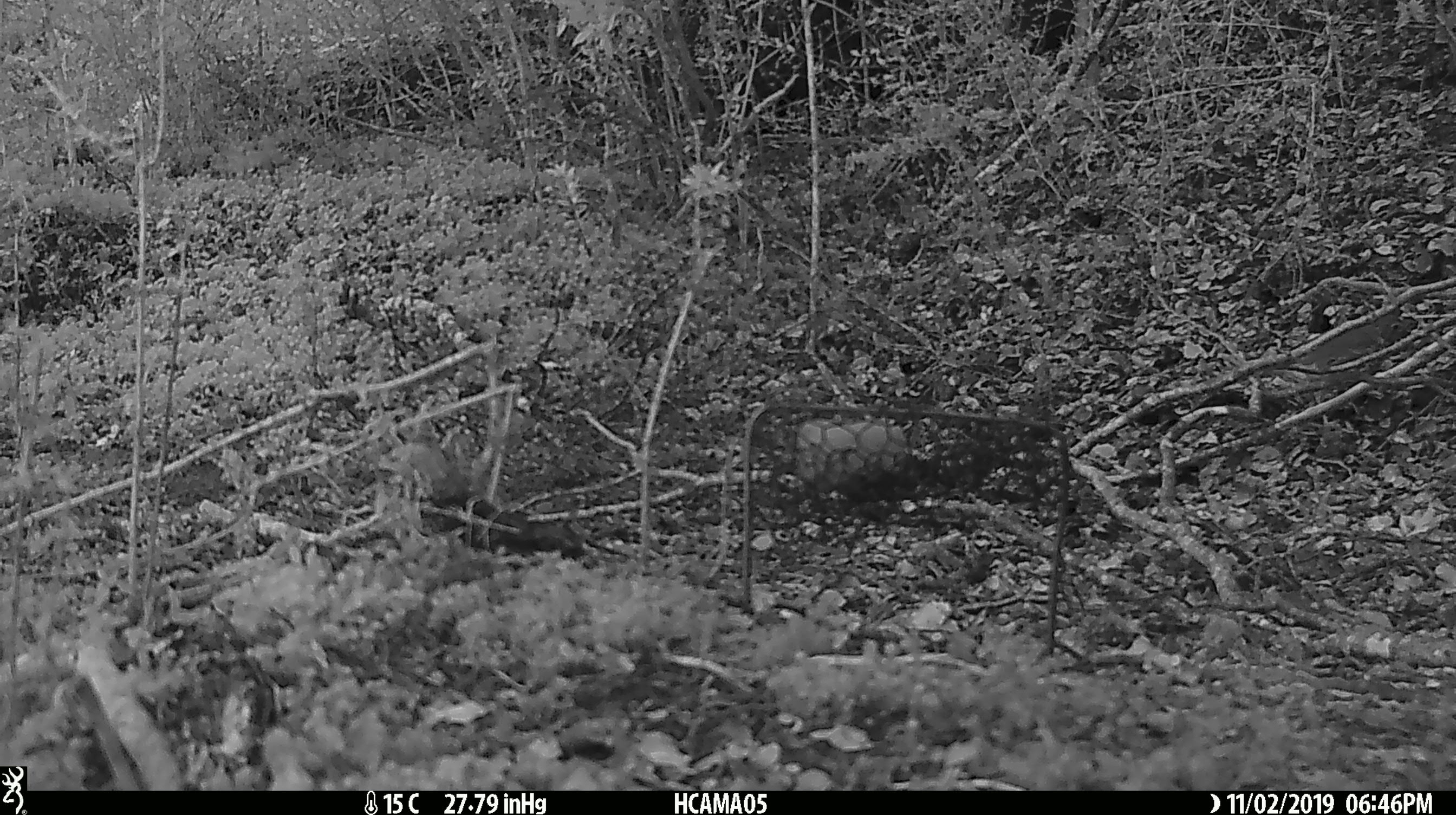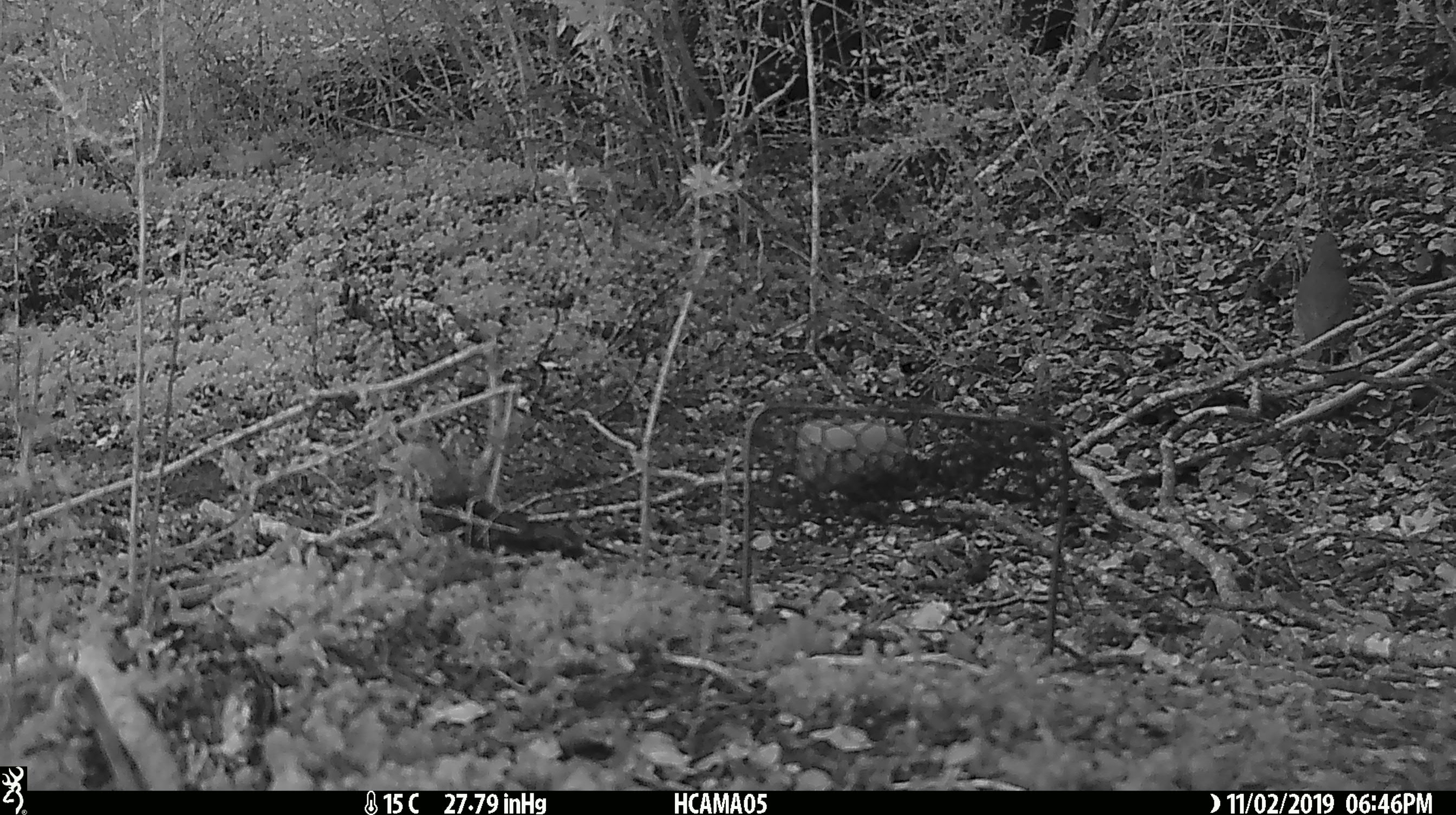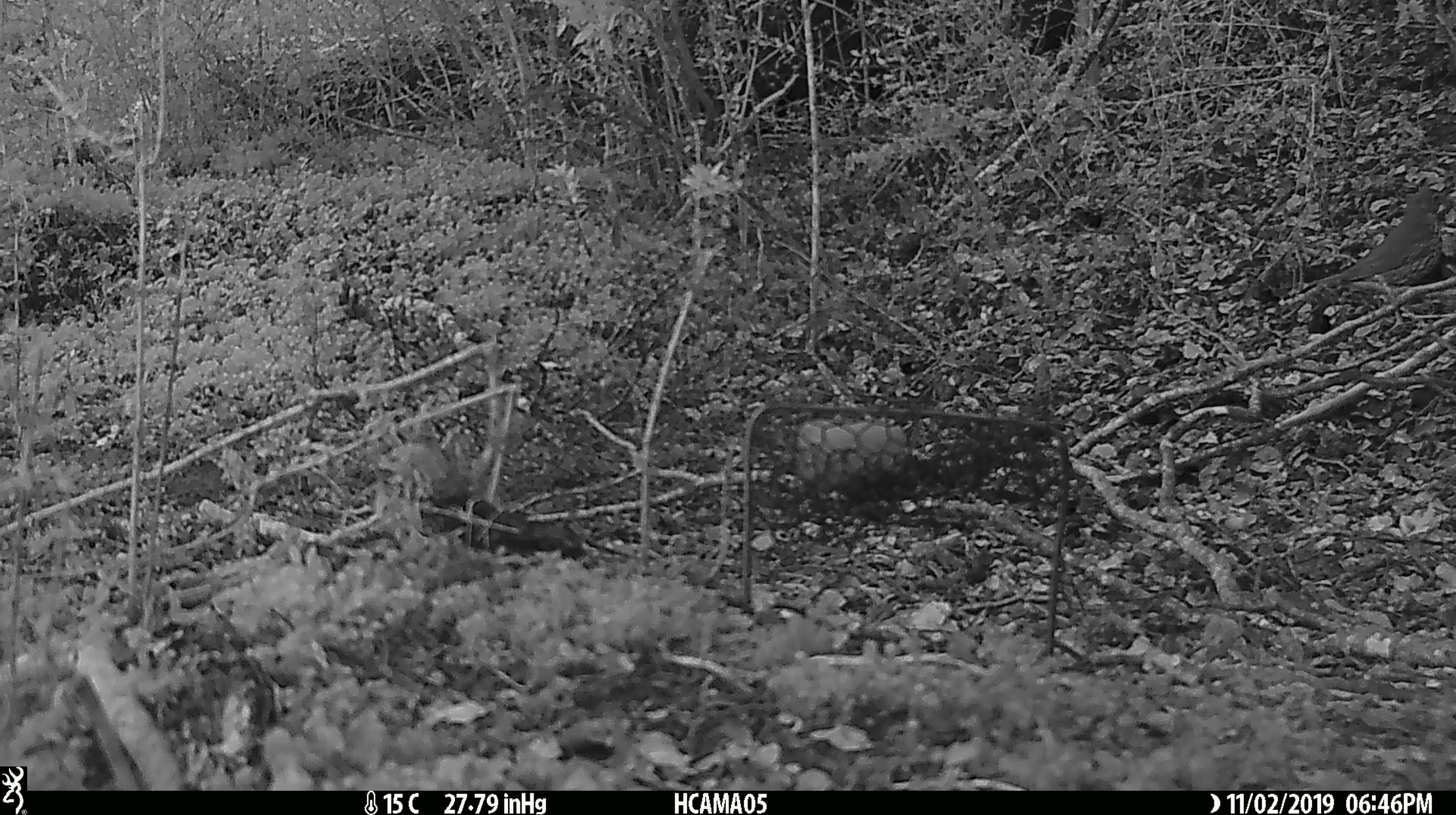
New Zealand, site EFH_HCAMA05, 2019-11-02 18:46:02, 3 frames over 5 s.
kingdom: Animalia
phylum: Chordata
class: Aves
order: Passeriformes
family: Turdidae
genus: Turdus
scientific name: Turdus philomelos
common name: song thrush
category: thrush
Thrush (song thrush) (Turdus philomelos).